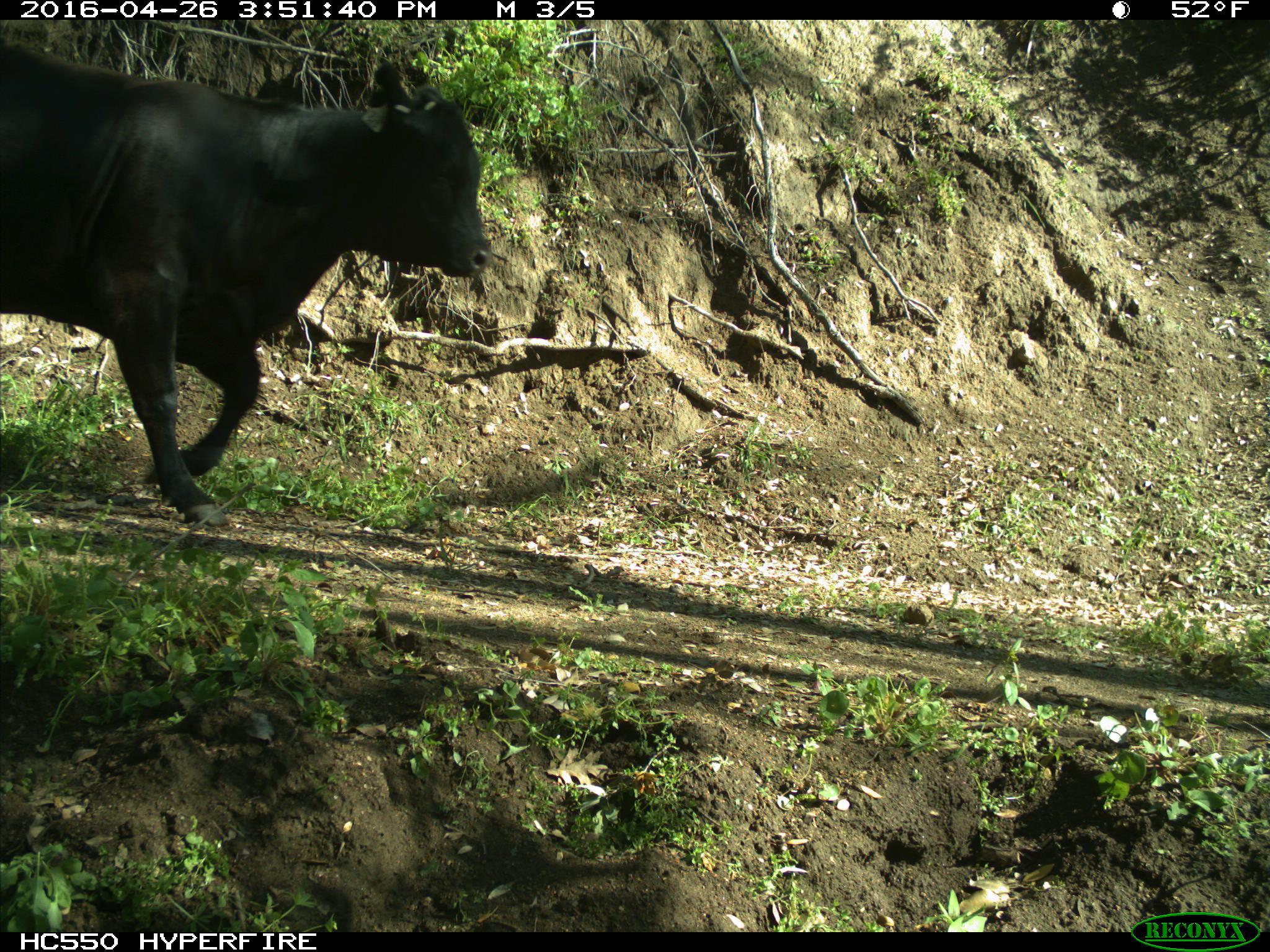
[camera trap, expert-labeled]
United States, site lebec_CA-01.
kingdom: Animalia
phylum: Chordata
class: Mammalia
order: Artiodactyla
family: Bovidae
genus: Bos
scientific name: Bos taurus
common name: domestic cow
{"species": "Bos taurus (domestic cow)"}